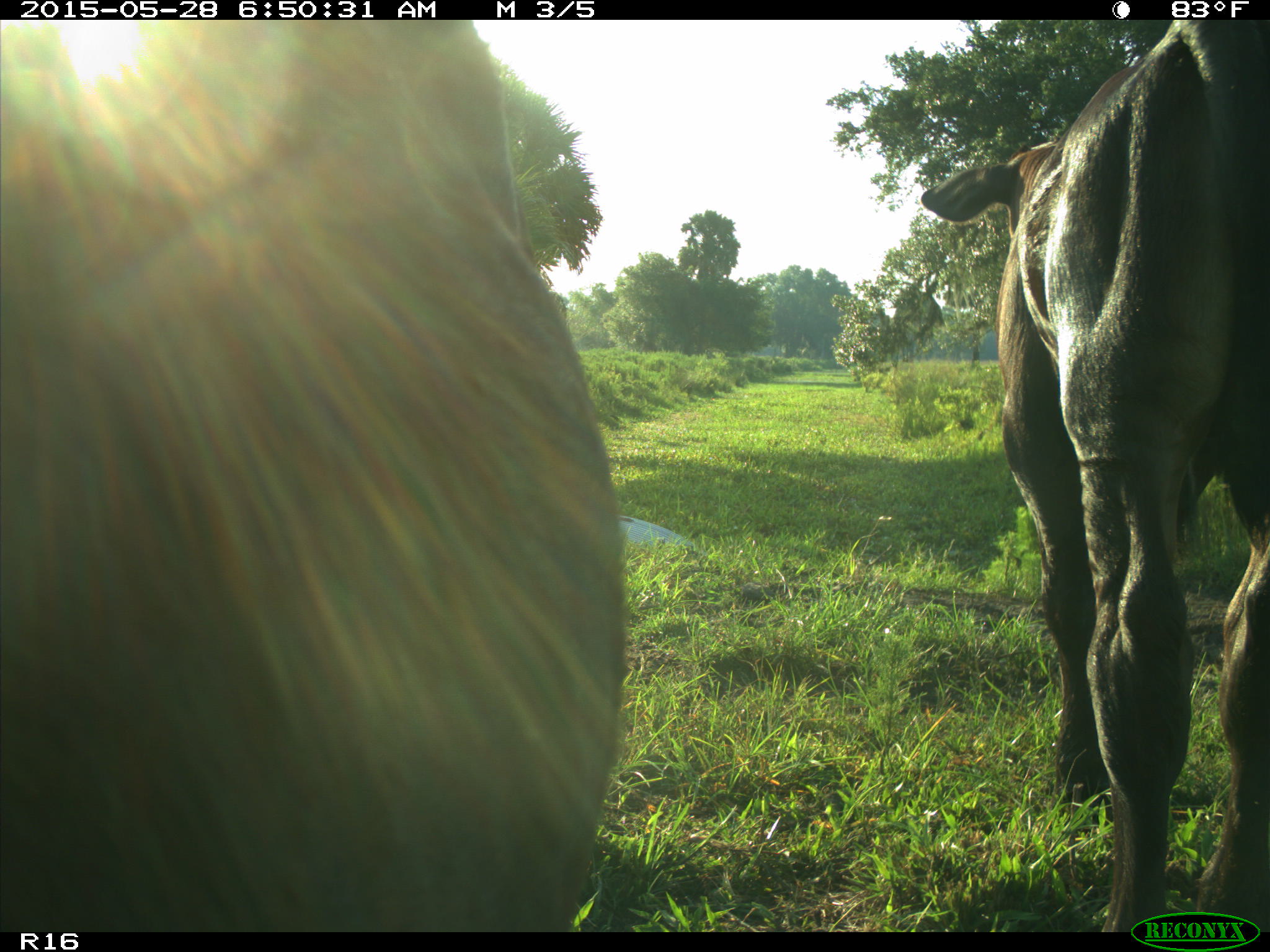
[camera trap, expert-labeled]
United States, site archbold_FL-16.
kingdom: Animalia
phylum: Chordata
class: Mammalia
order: Artiodactyla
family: Bovidae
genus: Bos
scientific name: Bos taurus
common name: domestic cow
Bos taurus (domestic cow).